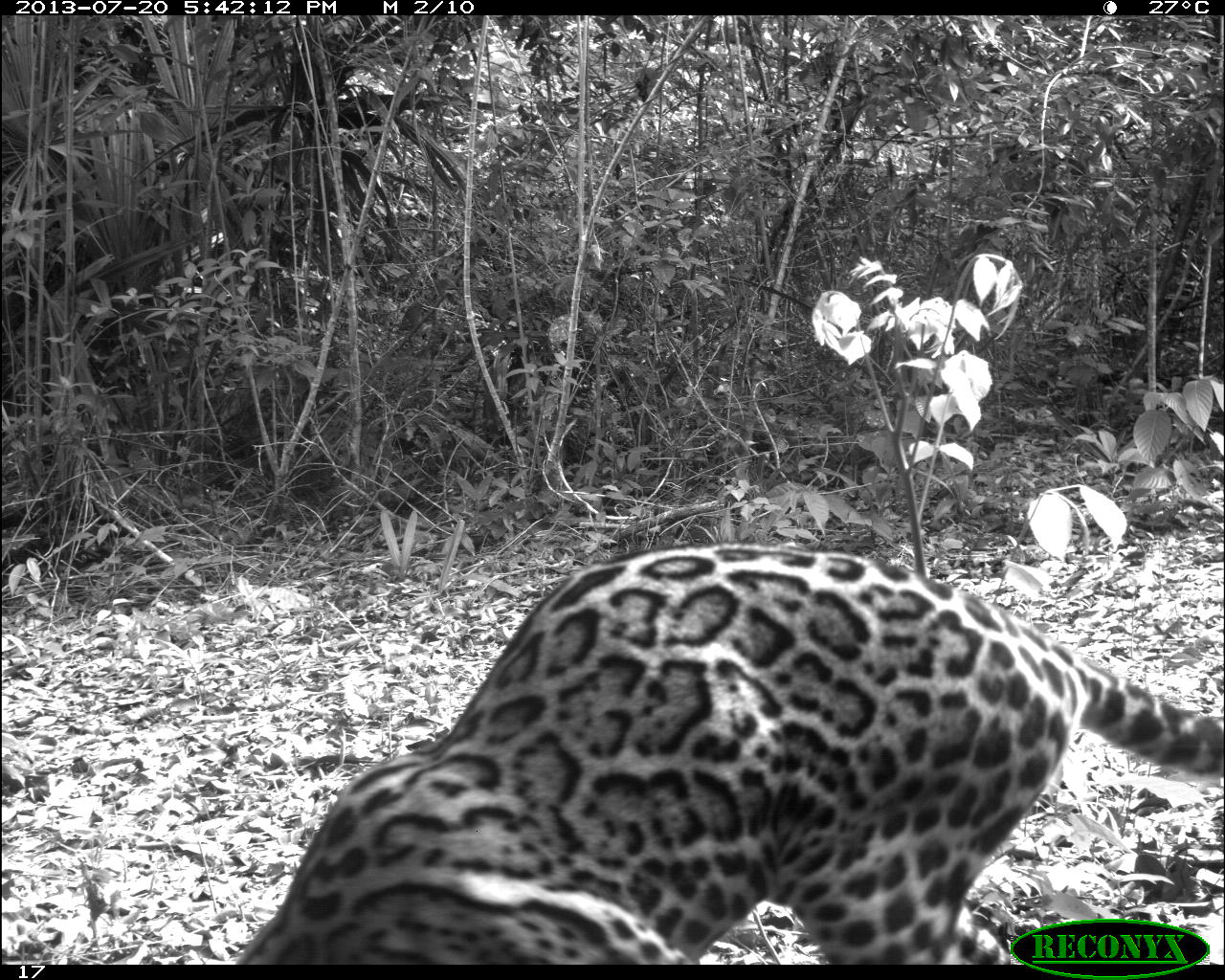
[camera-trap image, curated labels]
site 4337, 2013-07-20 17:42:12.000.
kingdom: Animalia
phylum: Chordata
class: Mammalia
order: Carnivora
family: Felidae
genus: Leopardus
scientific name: Leopardus pardalis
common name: ocelot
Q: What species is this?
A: Leopardus pardalis (ocelot).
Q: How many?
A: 1.